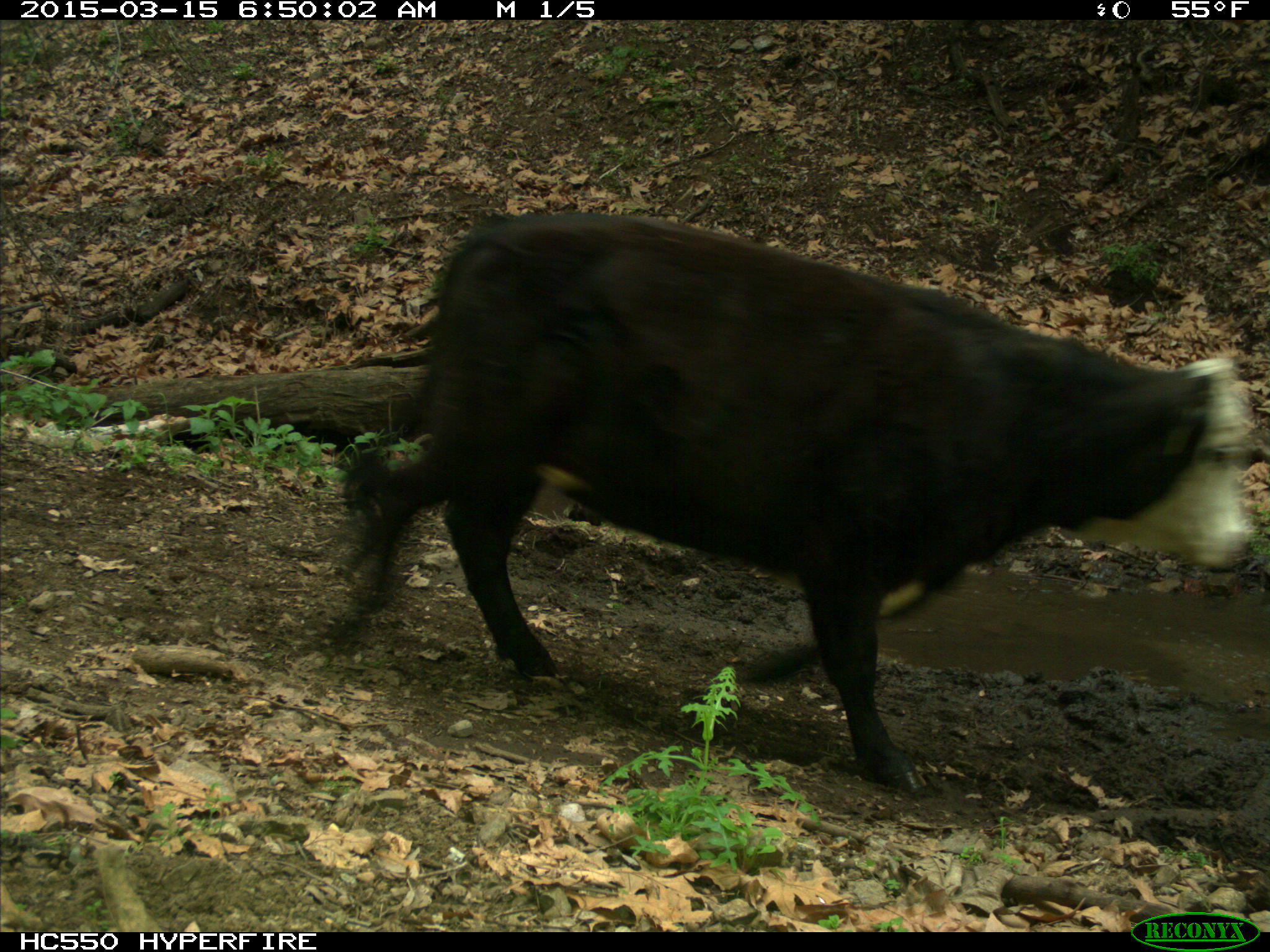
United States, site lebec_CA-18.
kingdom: Animalia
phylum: Chordata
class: Mammalia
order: Artiodactyla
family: Bovidae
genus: Bos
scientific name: Bos taurus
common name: domestic cow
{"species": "Bos taurus (domestic cow)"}